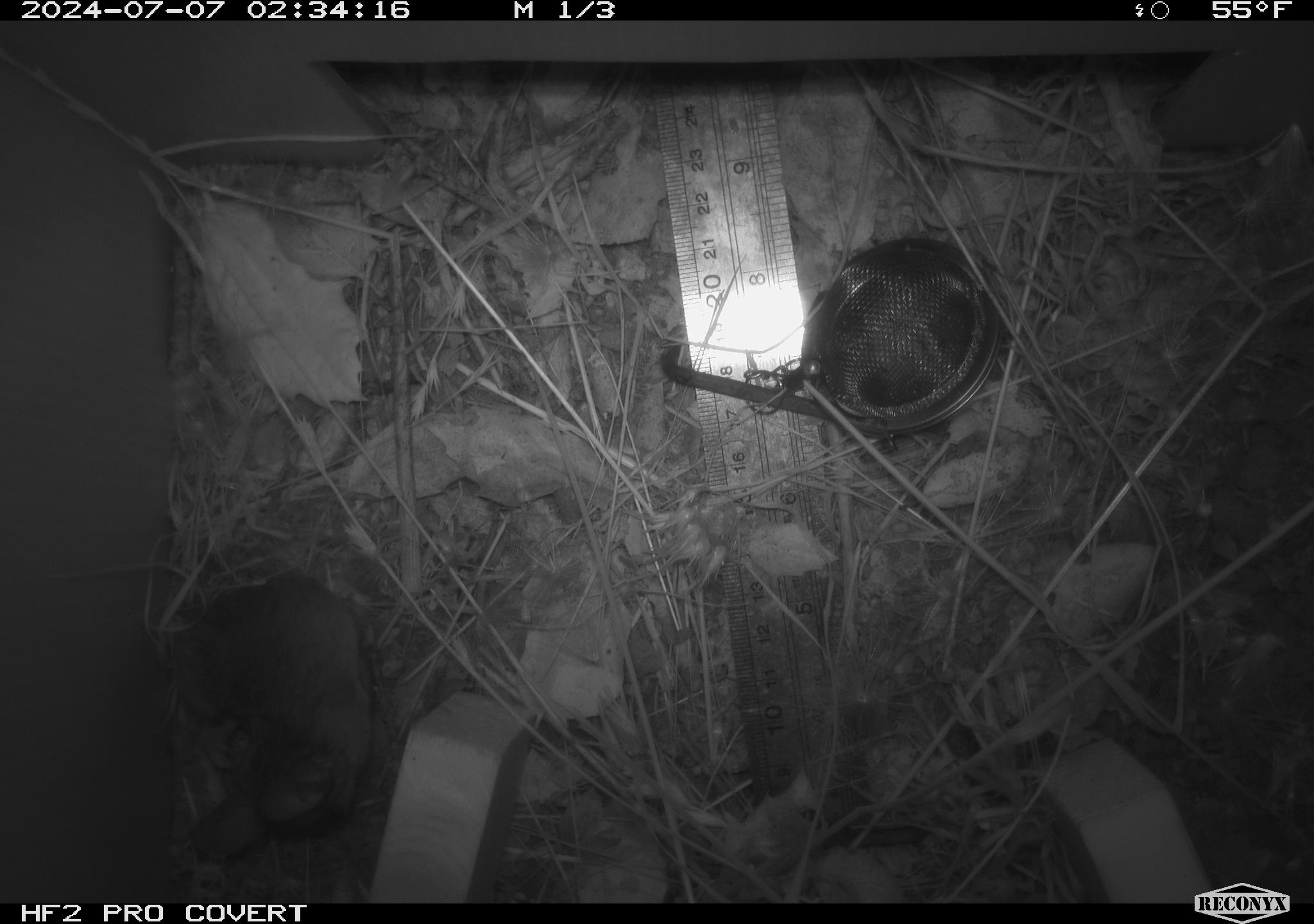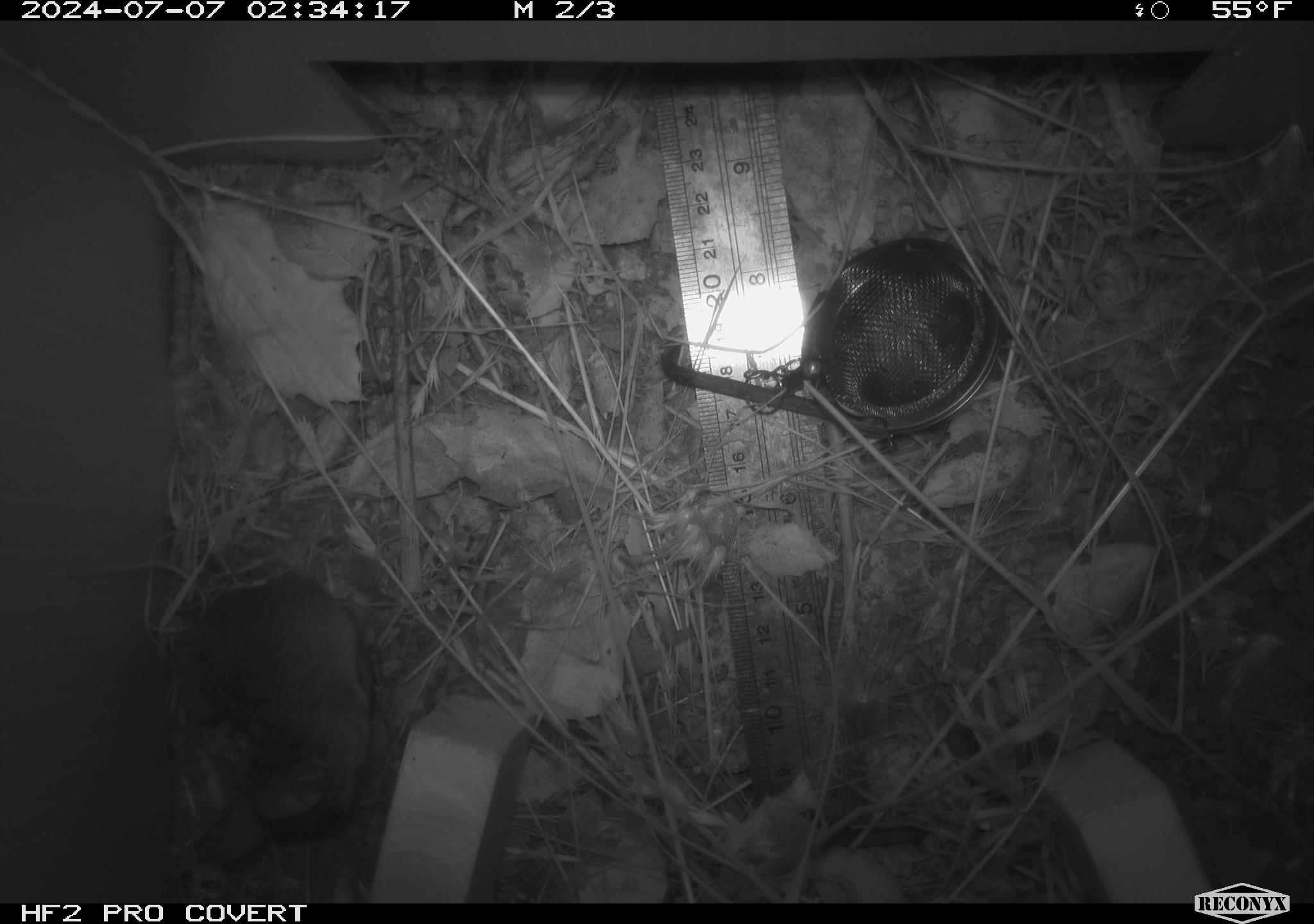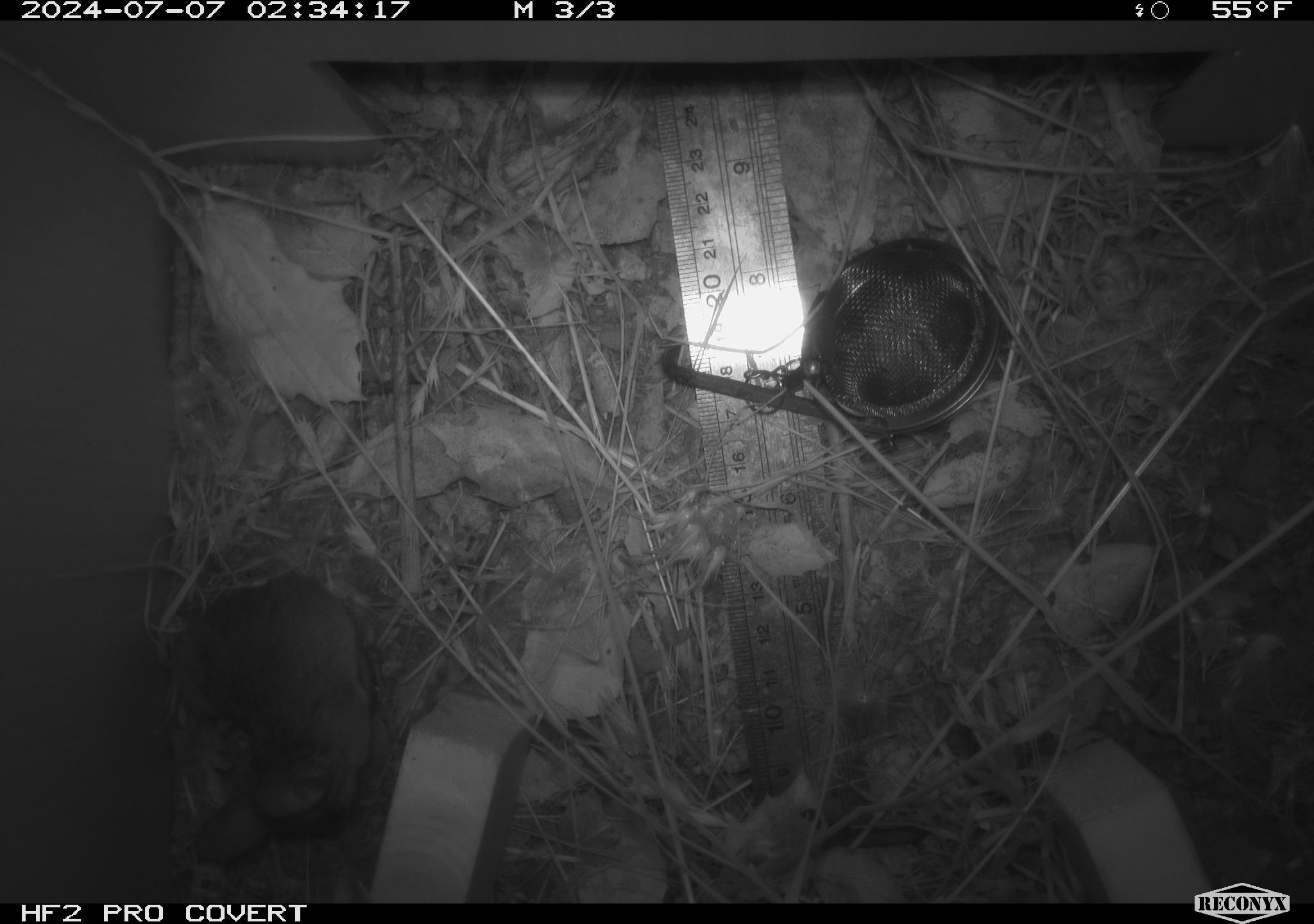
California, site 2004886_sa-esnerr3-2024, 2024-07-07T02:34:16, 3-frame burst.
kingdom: Animalia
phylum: Chordata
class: Mammalia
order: Rodentia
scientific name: Rodentia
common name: rodent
Rodent (Rodentia).